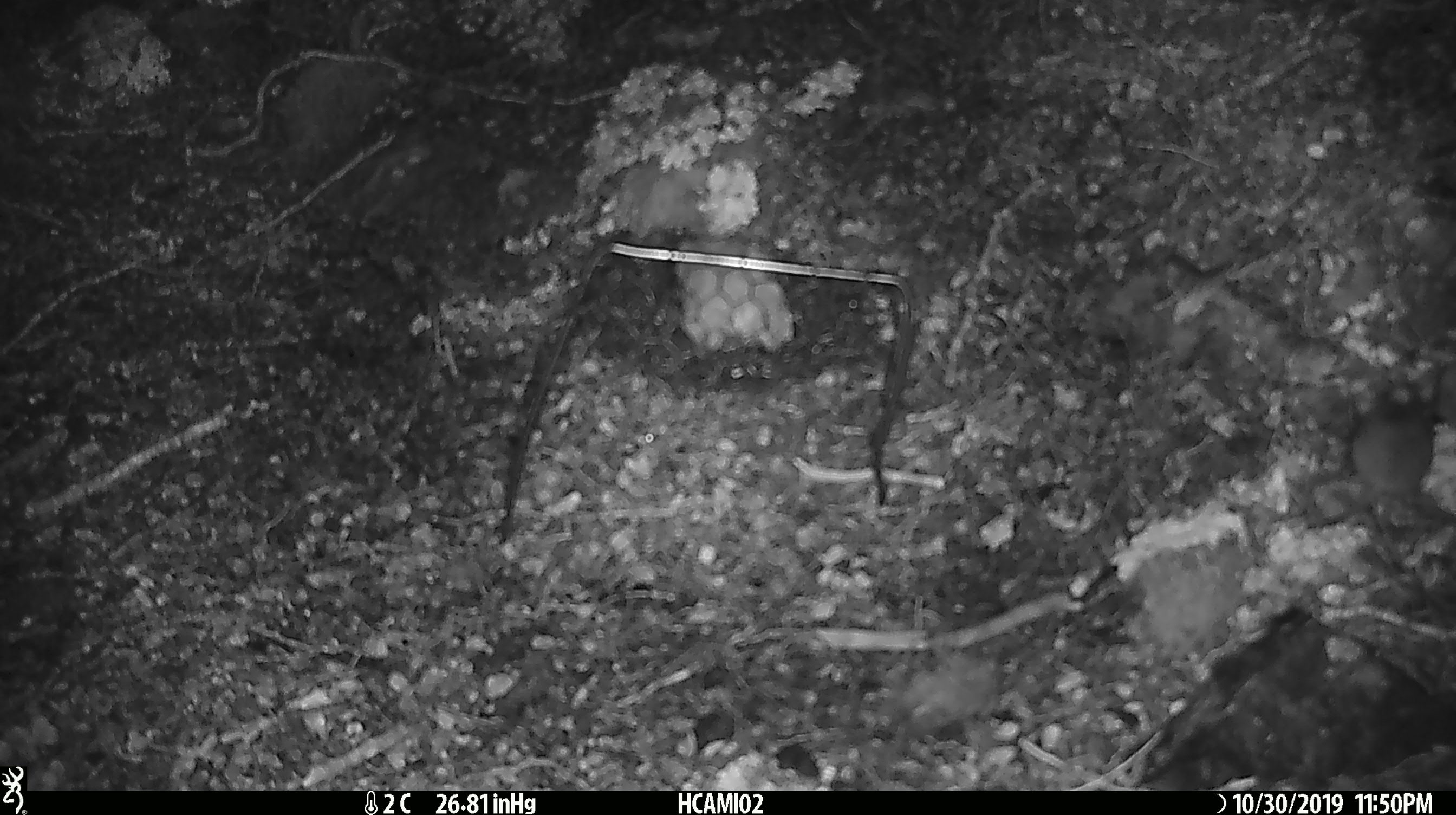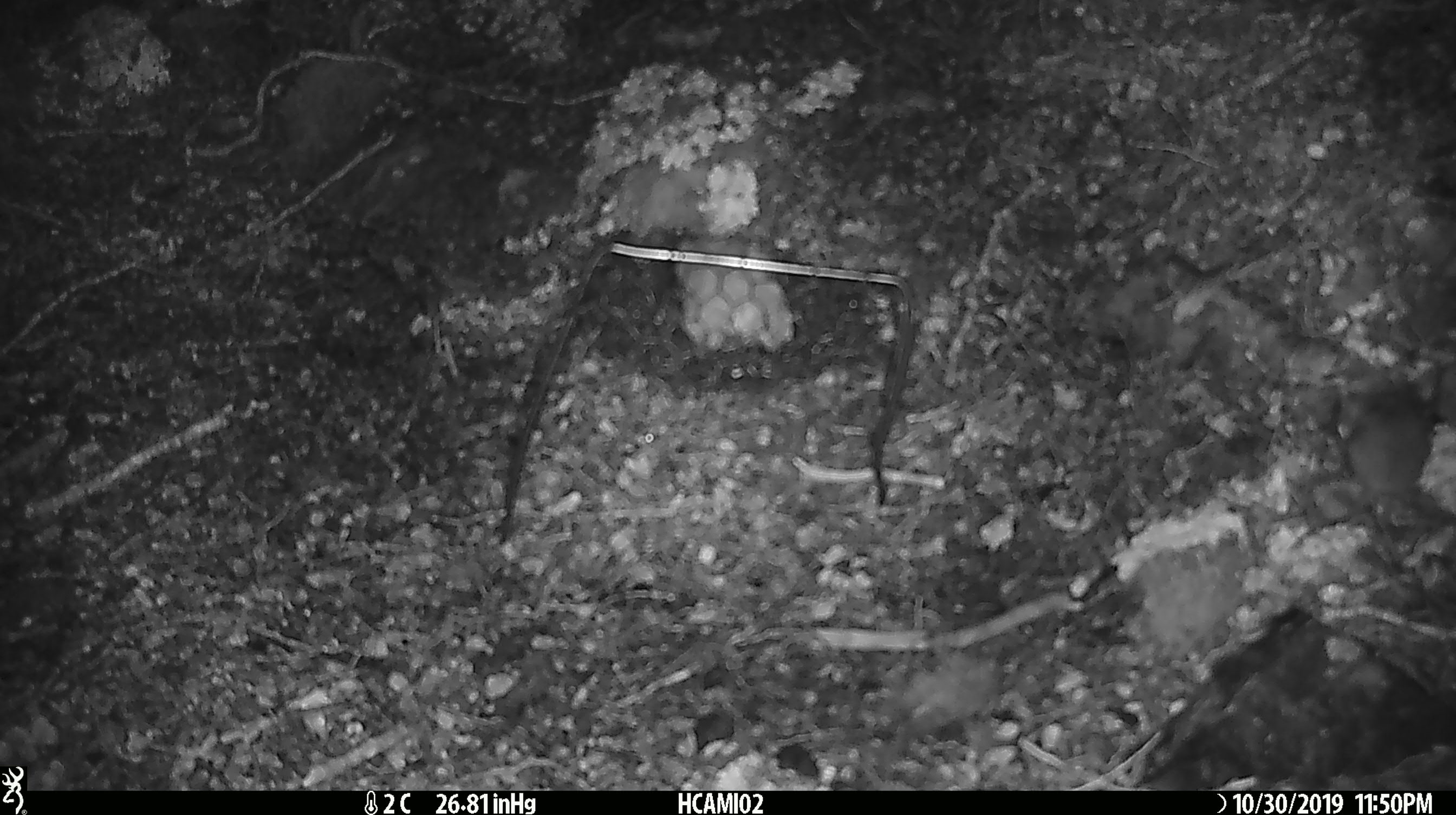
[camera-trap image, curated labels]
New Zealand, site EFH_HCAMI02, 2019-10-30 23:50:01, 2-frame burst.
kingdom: Animalia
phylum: Chordata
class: Mammalia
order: Rodentia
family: Muridae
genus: Mus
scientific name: Mus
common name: mouse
Mouse (Mus).